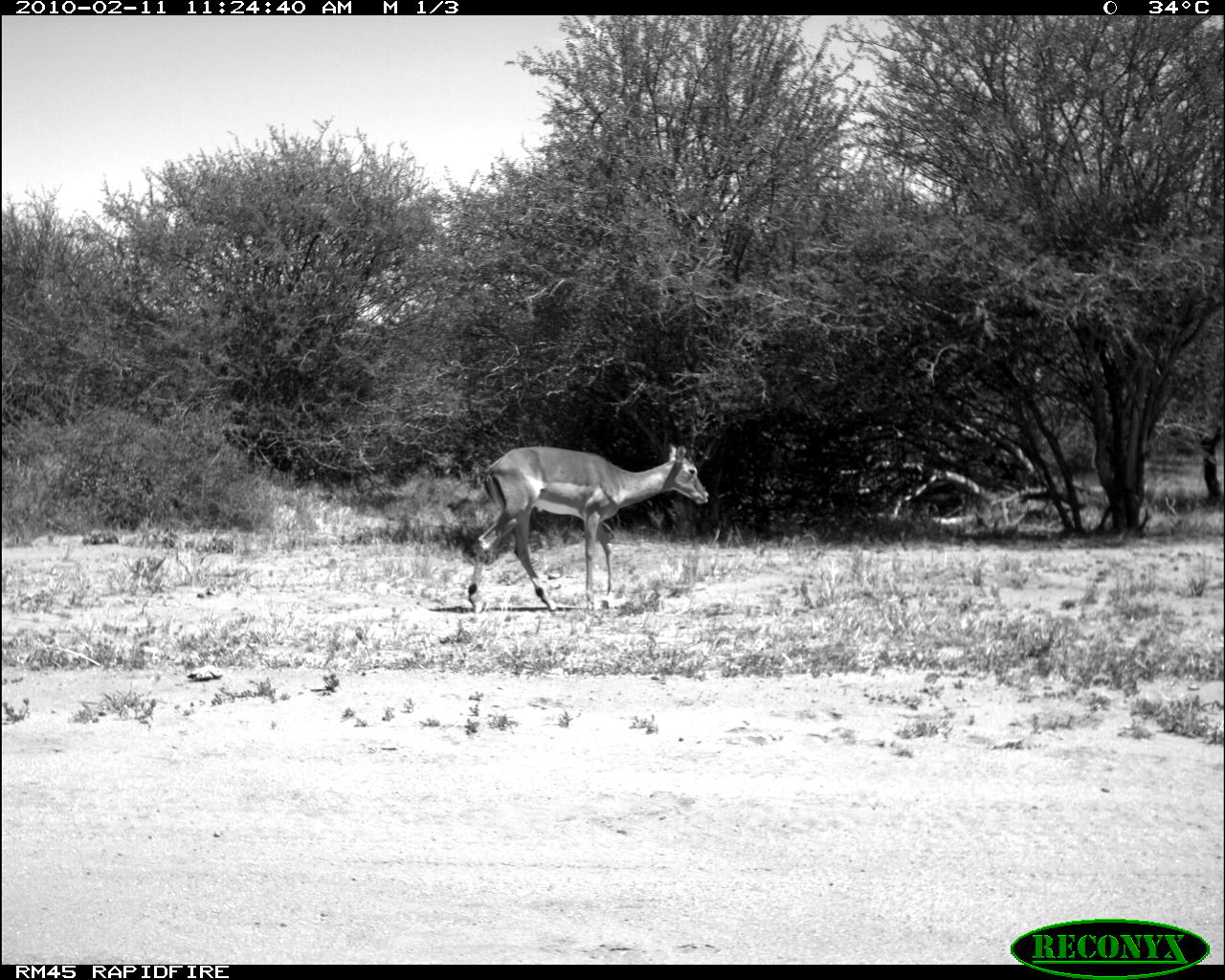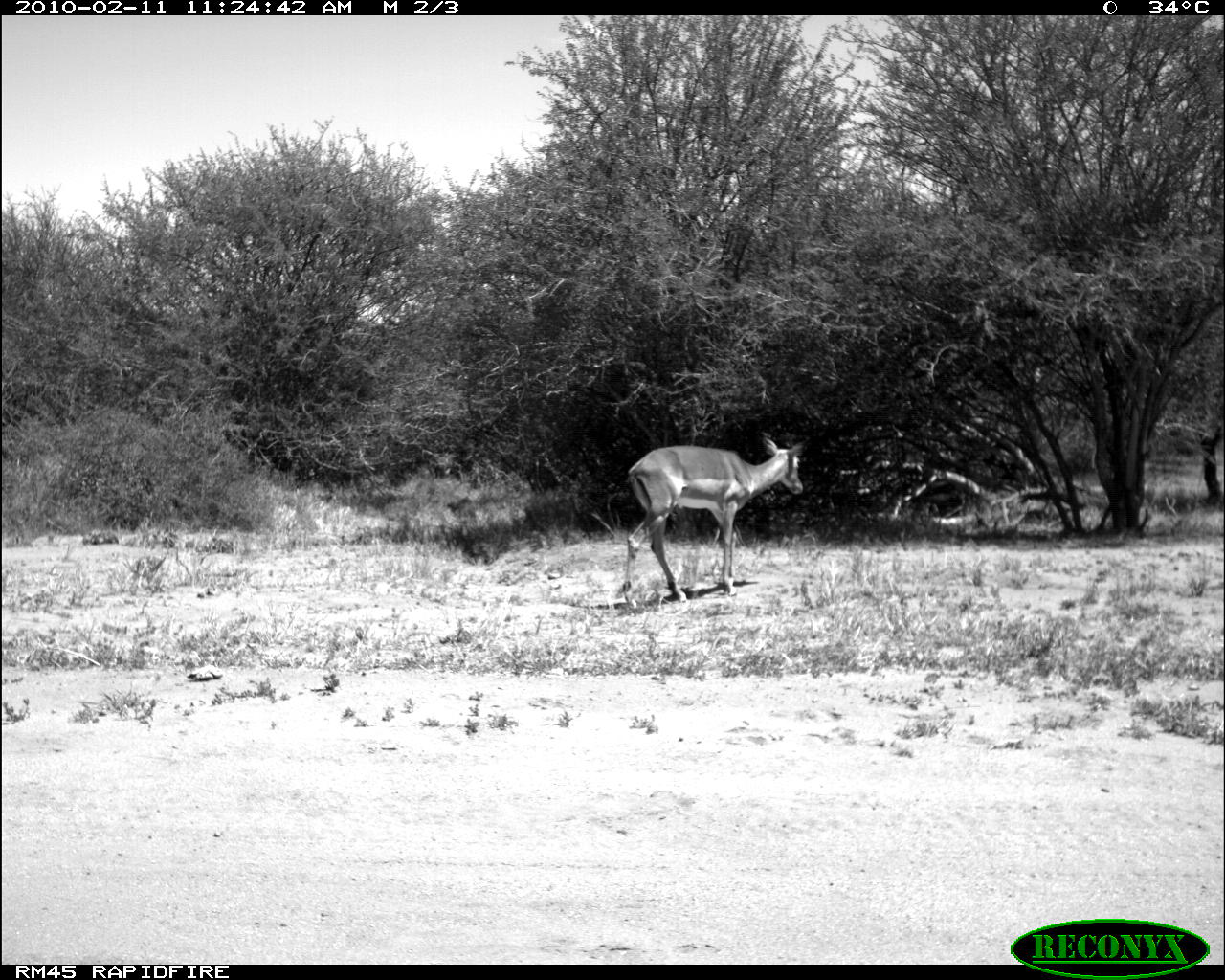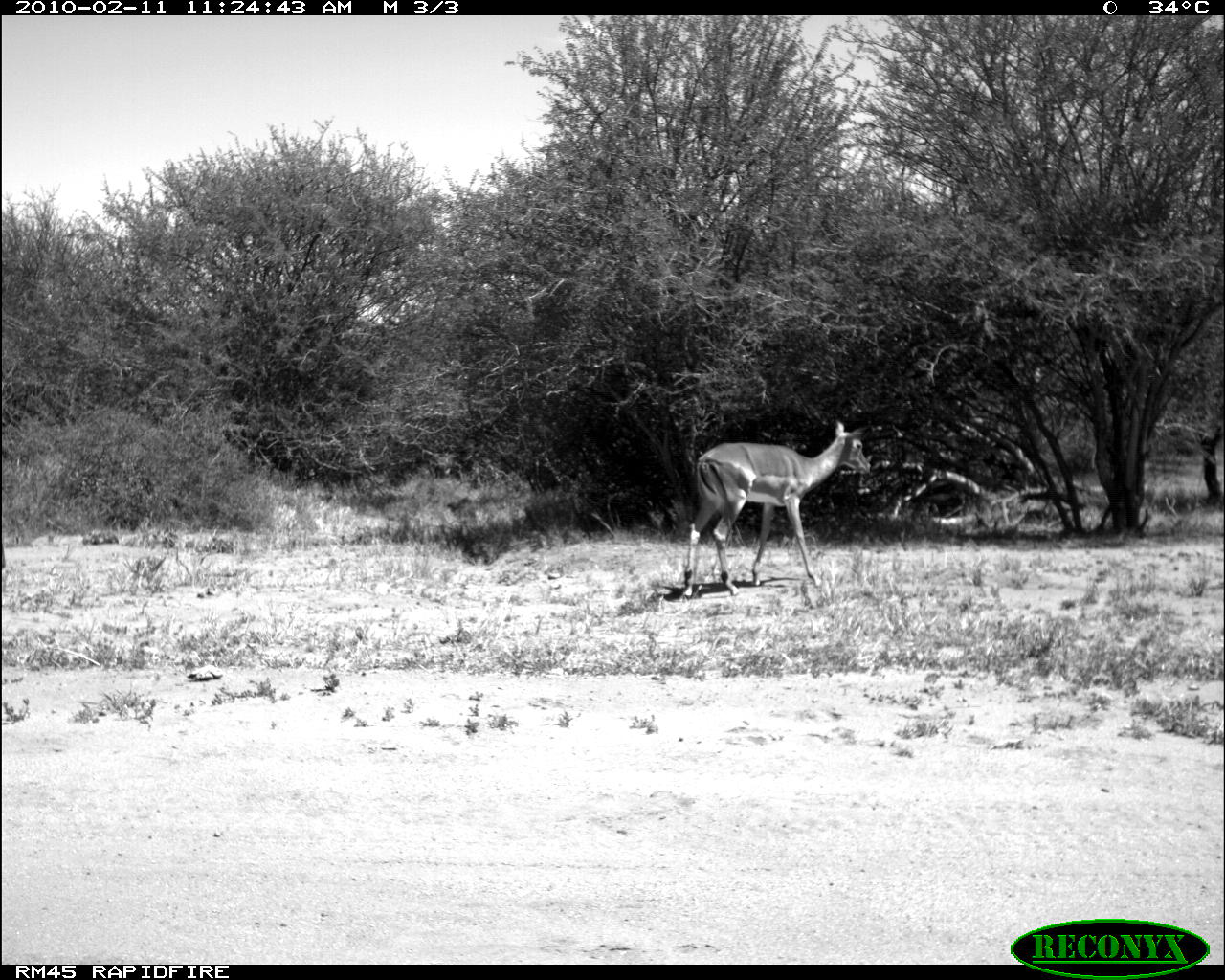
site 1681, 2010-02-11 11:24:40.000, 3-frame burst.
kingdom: Animalia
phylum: Chordata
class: Mammalia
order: Artiodactyla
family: Bovidae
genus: Aepyceros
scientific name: Aepyceros melampus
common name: impala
Aepyceros melampus (impala), count 1.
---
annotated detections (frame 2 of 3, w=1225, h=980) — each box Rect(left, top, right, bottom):
aepyceros melampus: Rect(622, 431, 813, 615)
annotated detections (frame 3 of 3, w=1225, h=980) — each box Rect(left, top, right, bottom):
aepyceros melampus: Rect(681, 419, 873, 600)